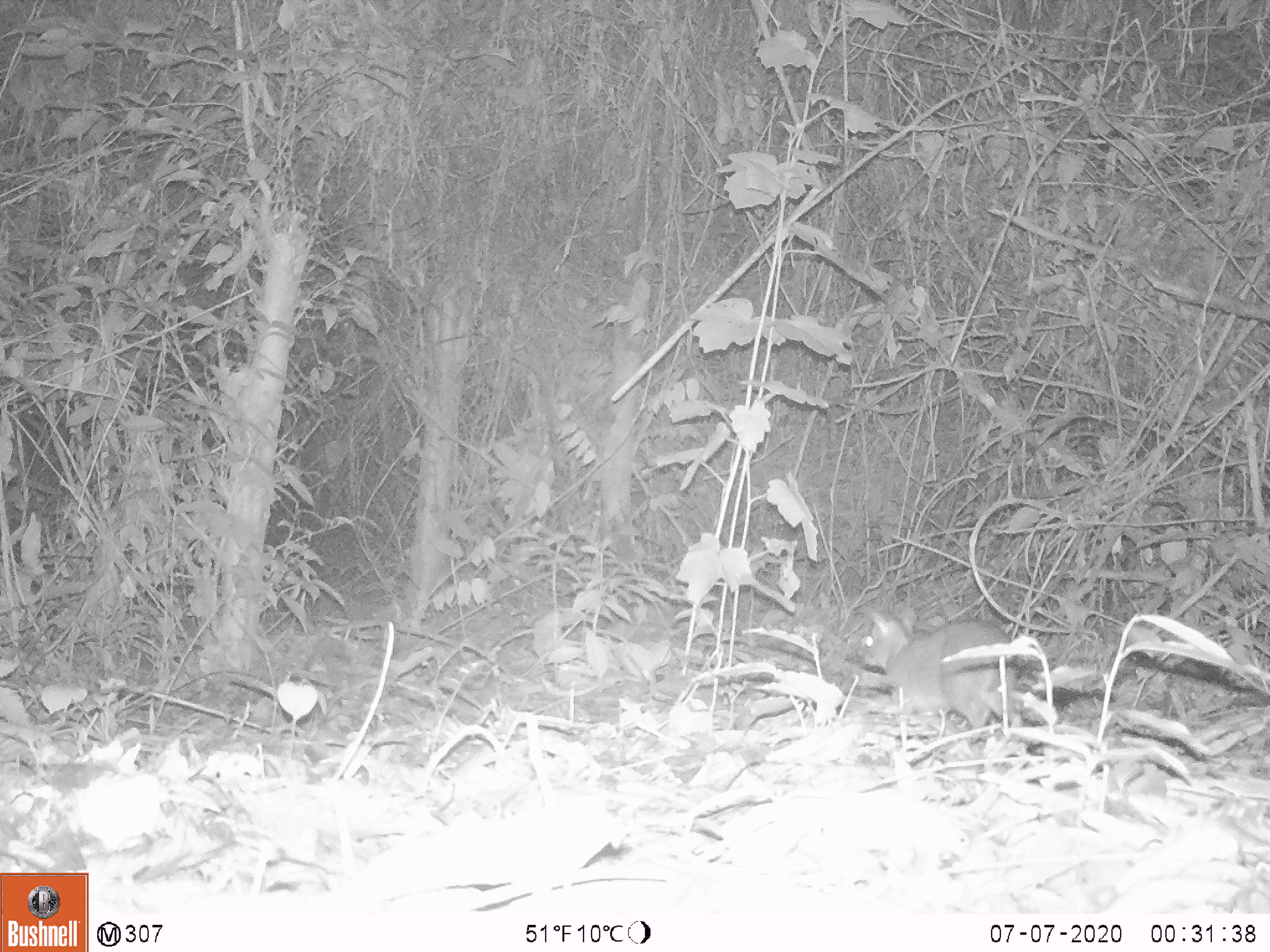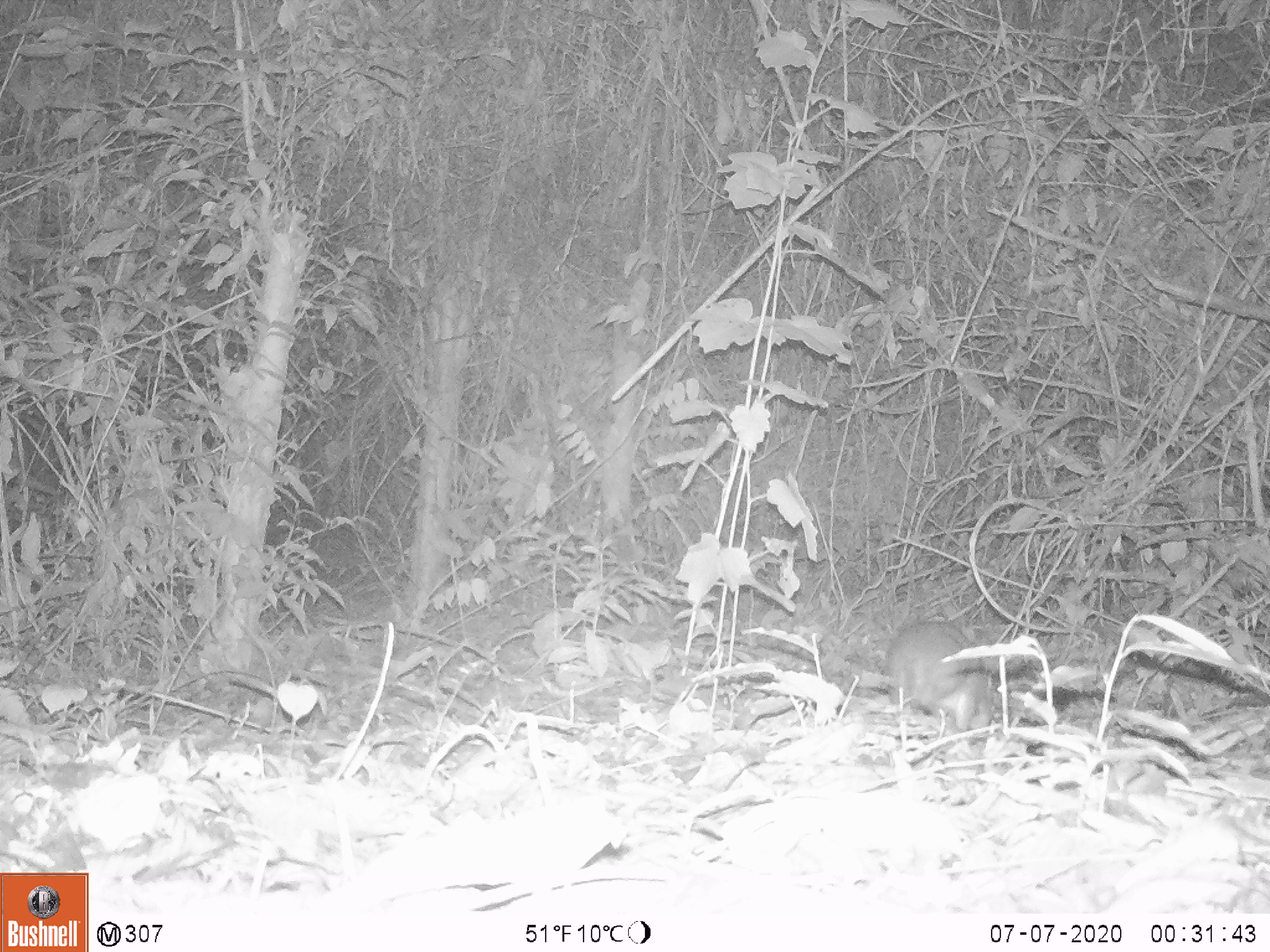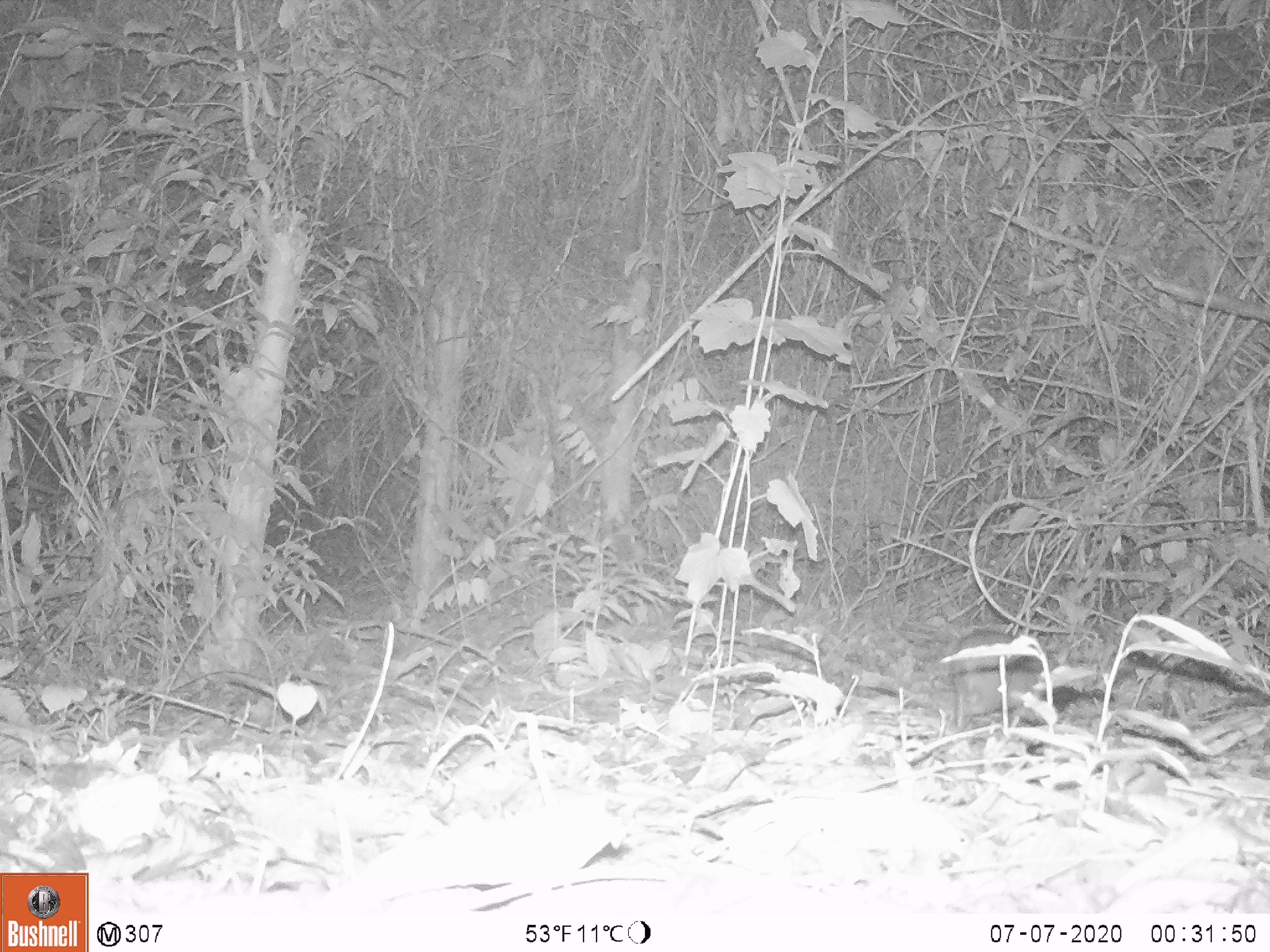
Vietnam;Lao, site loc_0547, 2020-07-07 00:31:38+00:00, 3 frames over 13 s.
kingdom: Animalia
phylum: Chordata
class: Mammalia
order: Artiodactyla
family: Tragulidae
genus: Moschiola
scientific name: Moschiola meminna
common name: chevrotain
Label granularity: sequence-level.